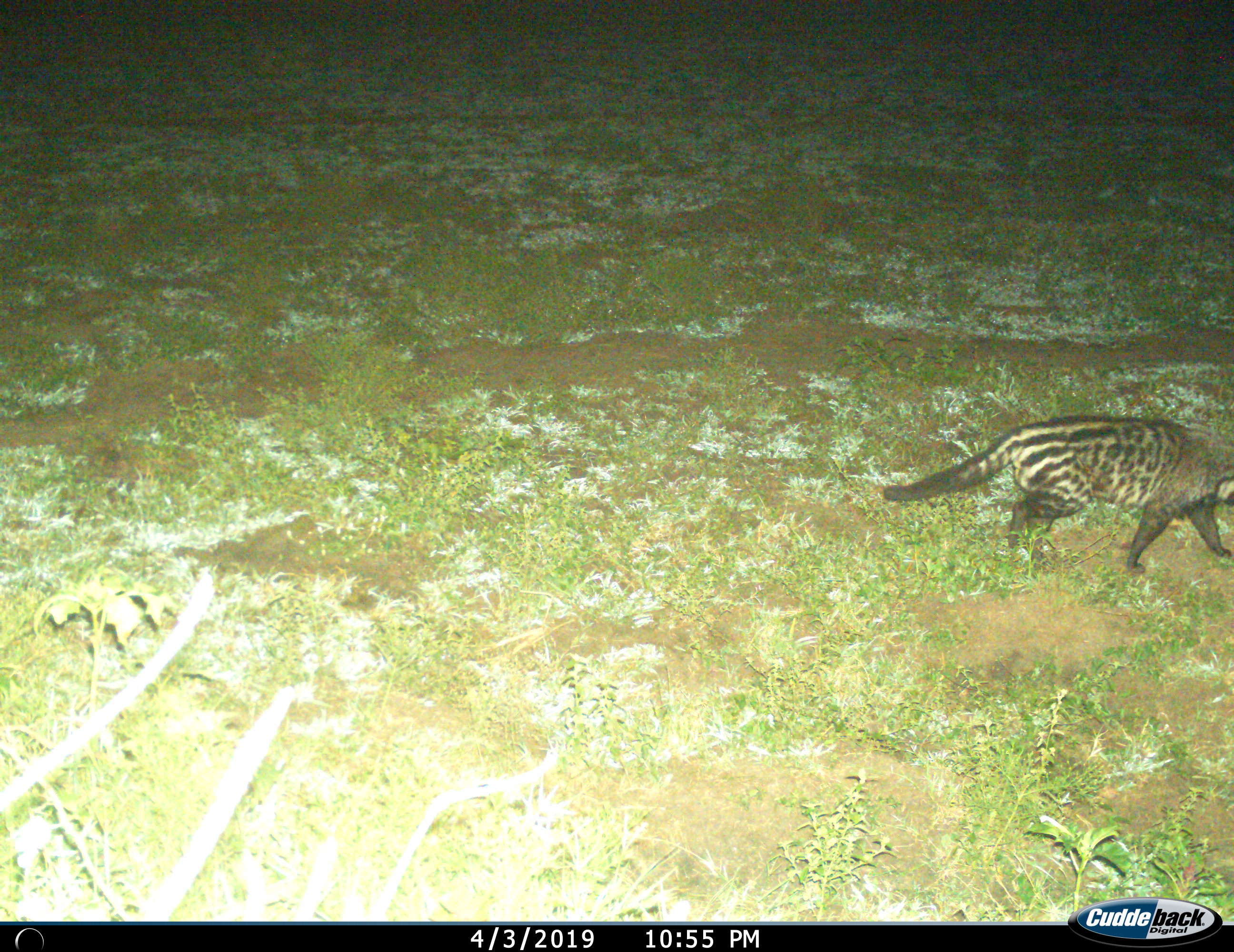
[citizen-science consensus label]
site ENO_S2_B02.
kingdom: Animalia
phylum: Chordata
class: Mammalia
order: Carnivora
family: Viverridae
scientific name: Viverridae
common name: civet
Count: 1.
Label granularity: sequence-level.